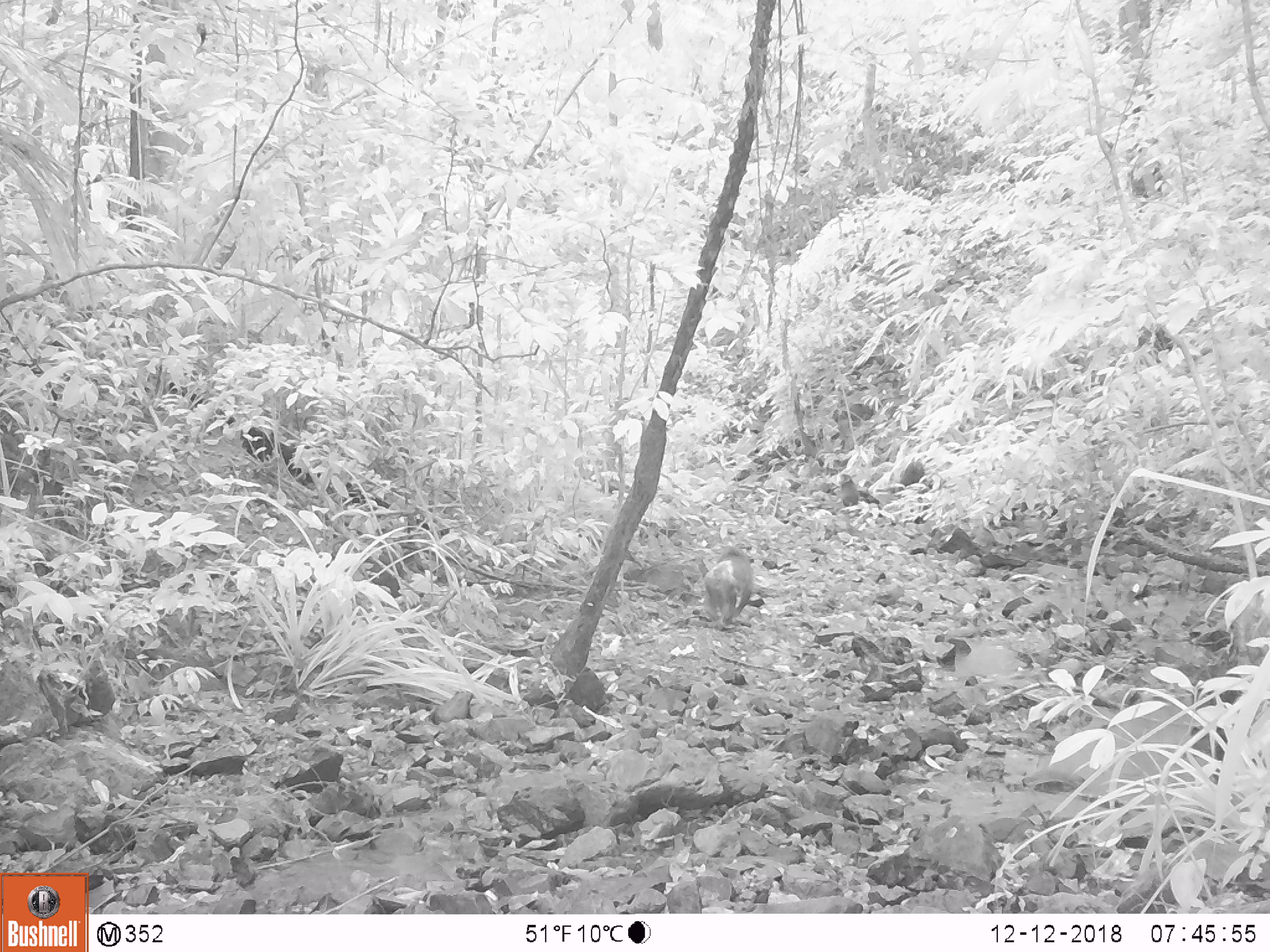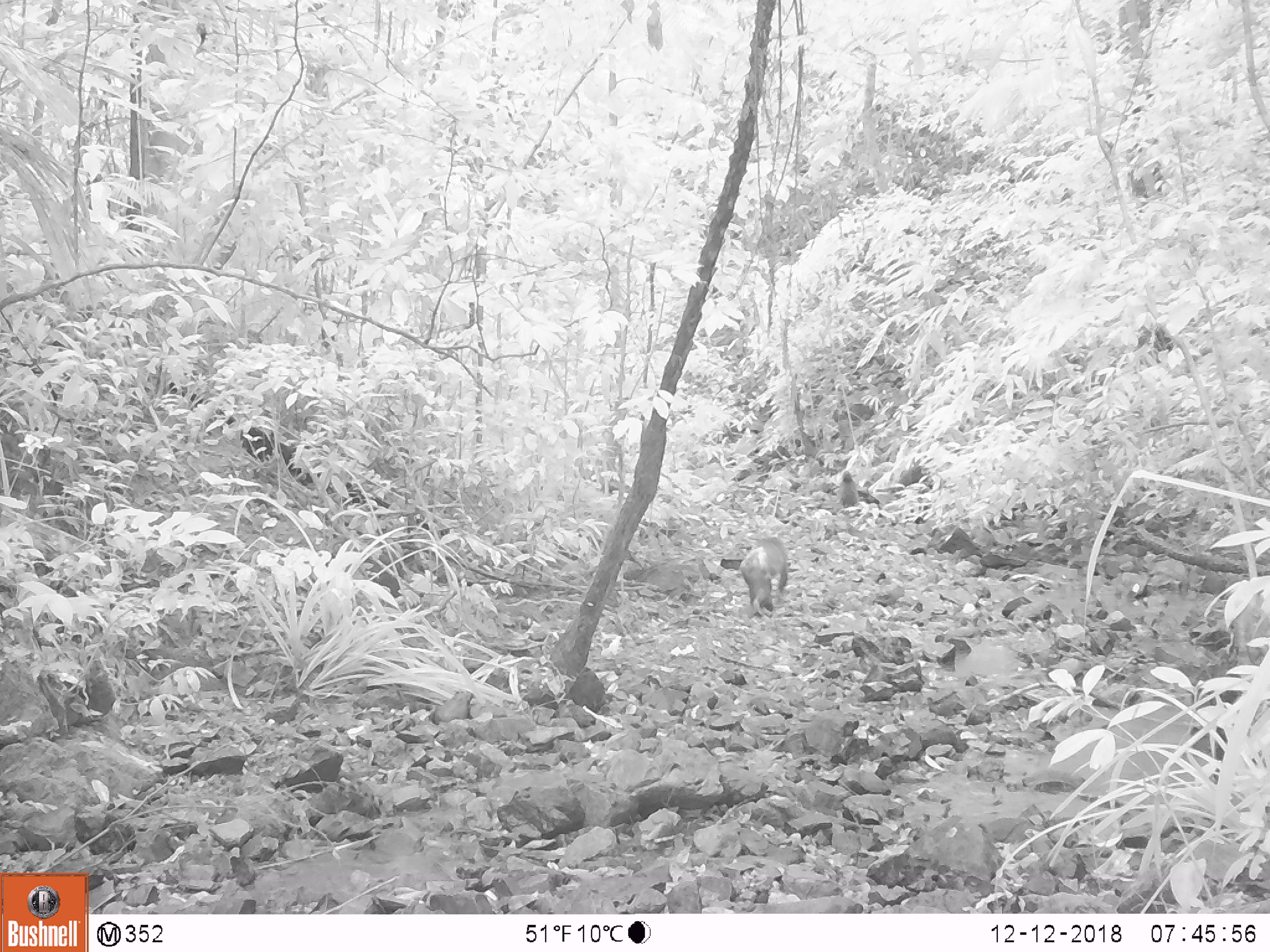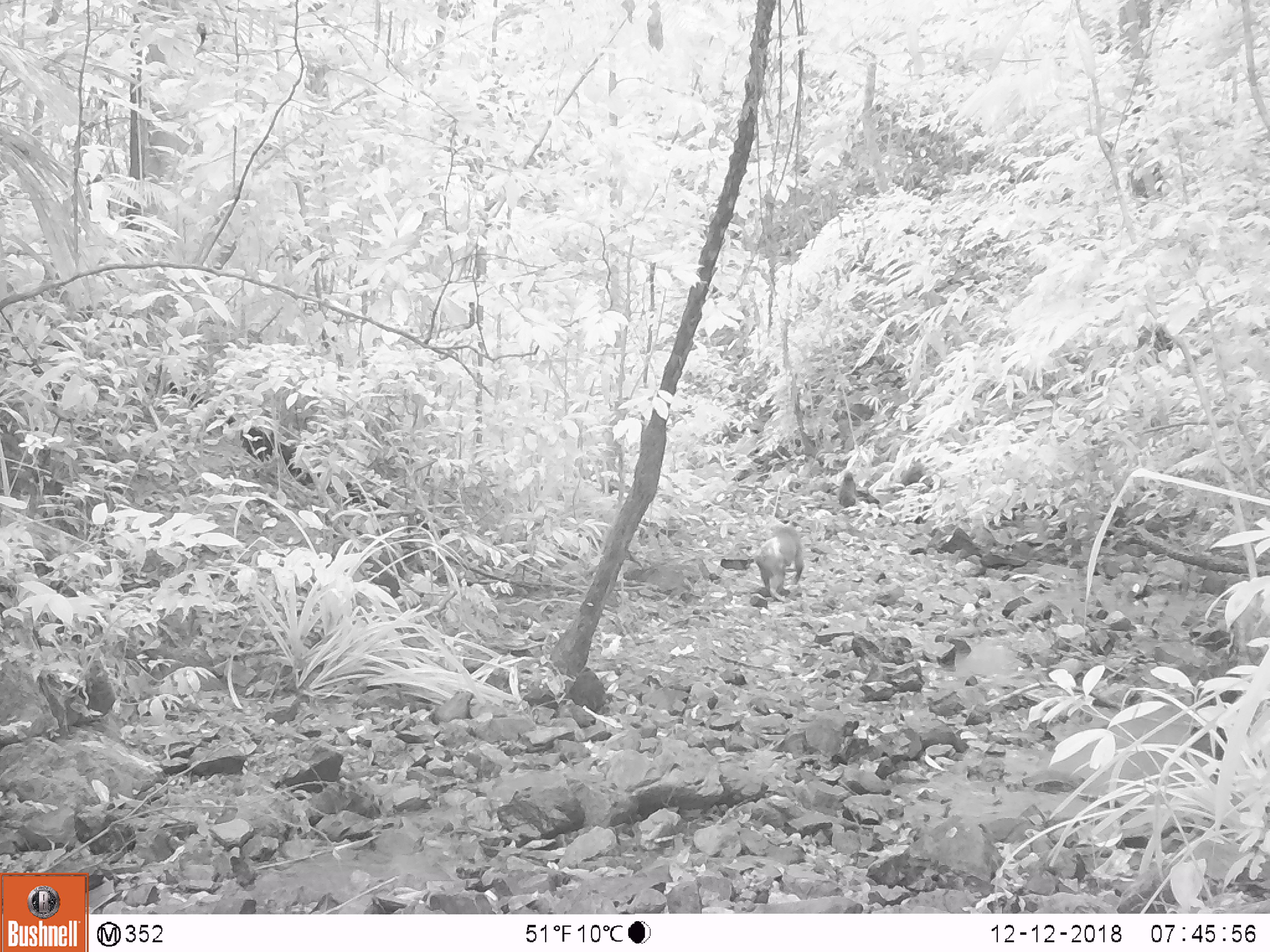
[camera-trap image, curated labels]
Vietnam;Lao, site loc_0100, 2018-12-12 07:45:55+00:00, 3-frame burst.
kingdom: Animalia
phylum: Chordata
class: Mammalia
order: Primates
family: Cercopithecidae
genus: Macaca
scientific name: Macaca arctoides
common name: stump-tailed macaque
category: stump tailed macaque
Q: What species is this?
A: Stump tailed macaque (stump-tailed macaque) (Macaca arctoides).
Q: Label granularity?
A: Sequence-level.